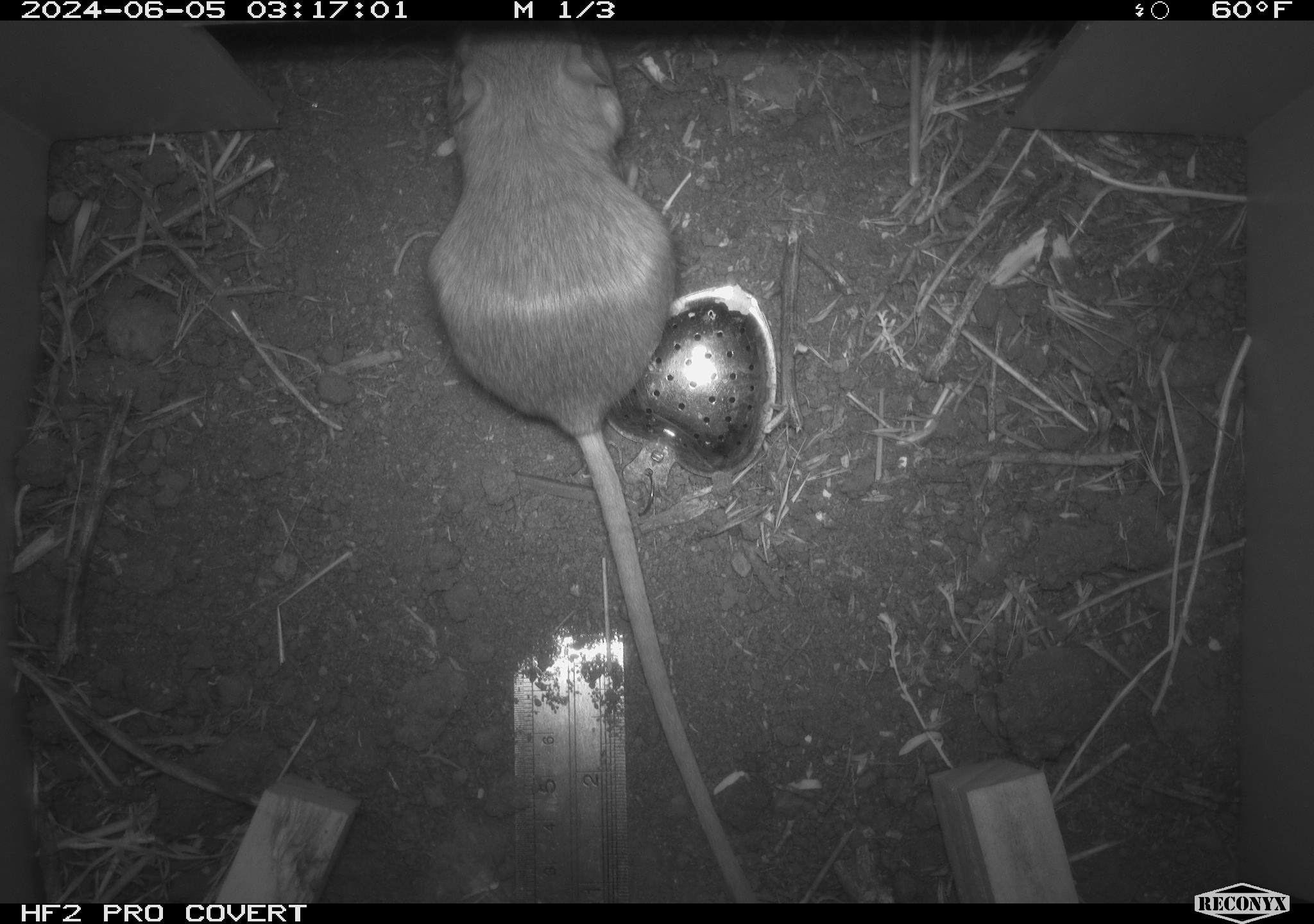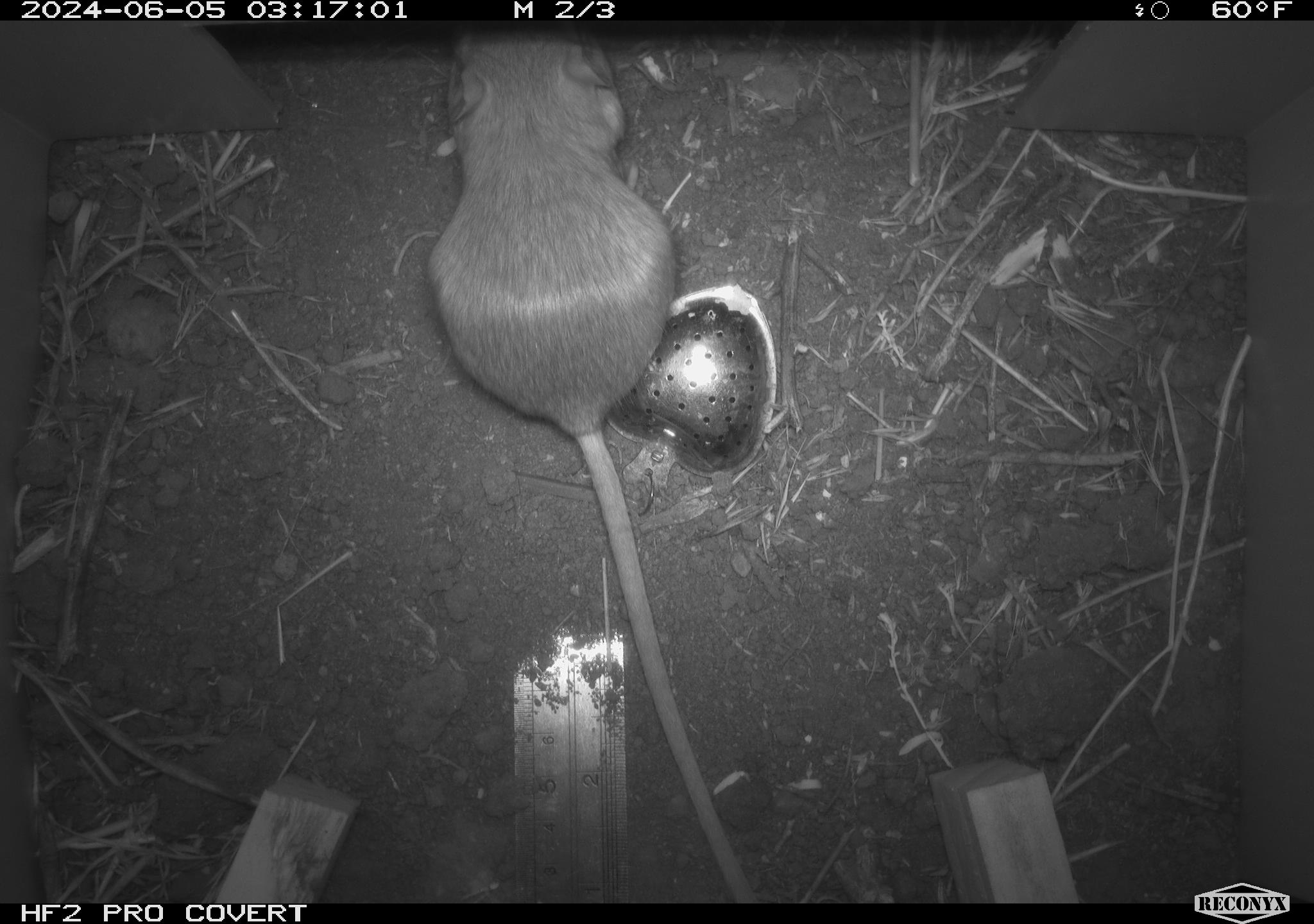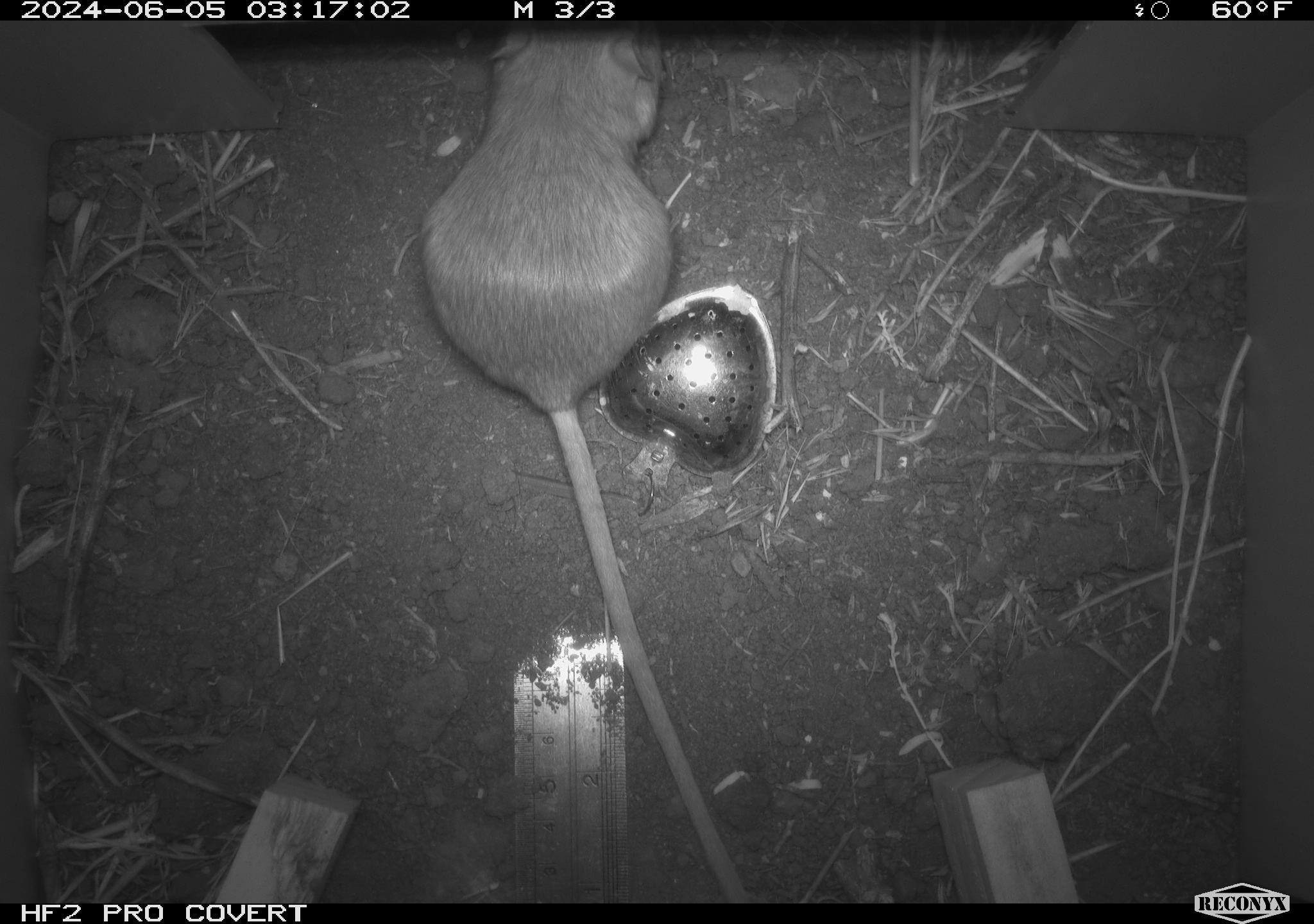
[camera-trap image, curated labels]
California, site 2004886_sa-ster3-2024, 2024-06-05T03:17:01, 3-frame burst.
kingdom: Animalia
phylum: Chordata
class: Mammalia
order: Rodentia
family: Heteromyidae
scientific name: Heteromyidae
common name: kangaroo rats and pocket mice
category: heteromyidae family